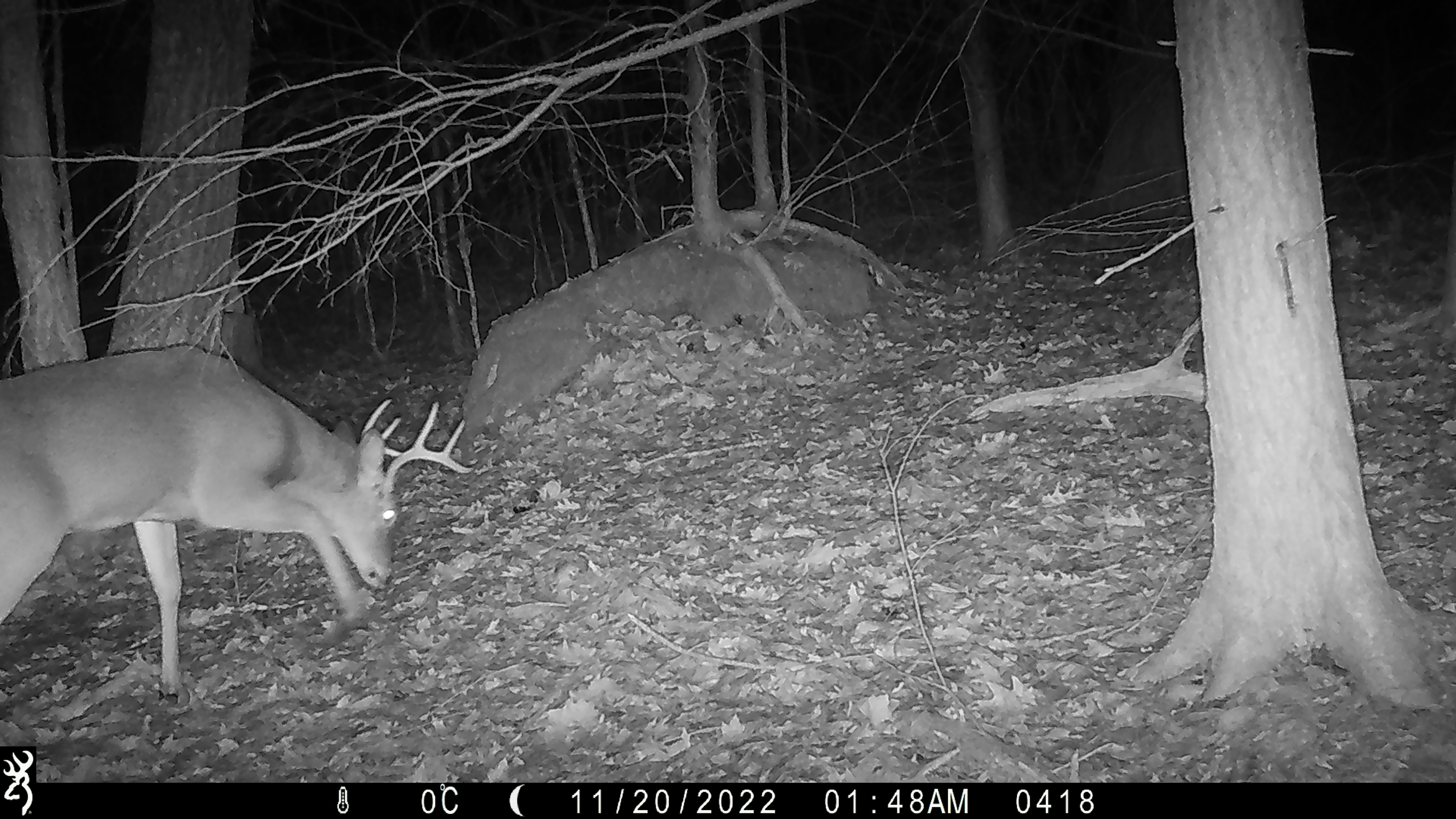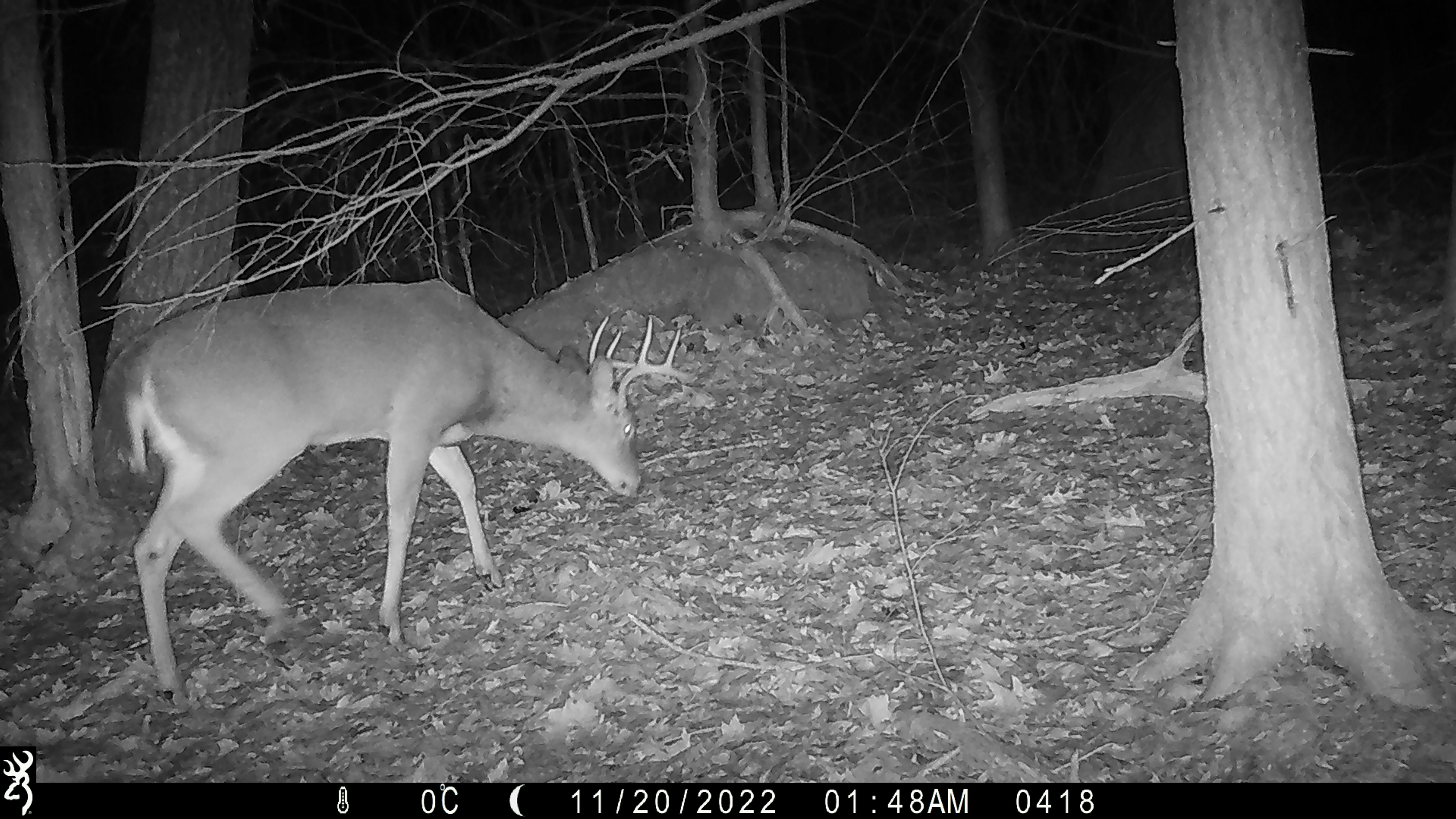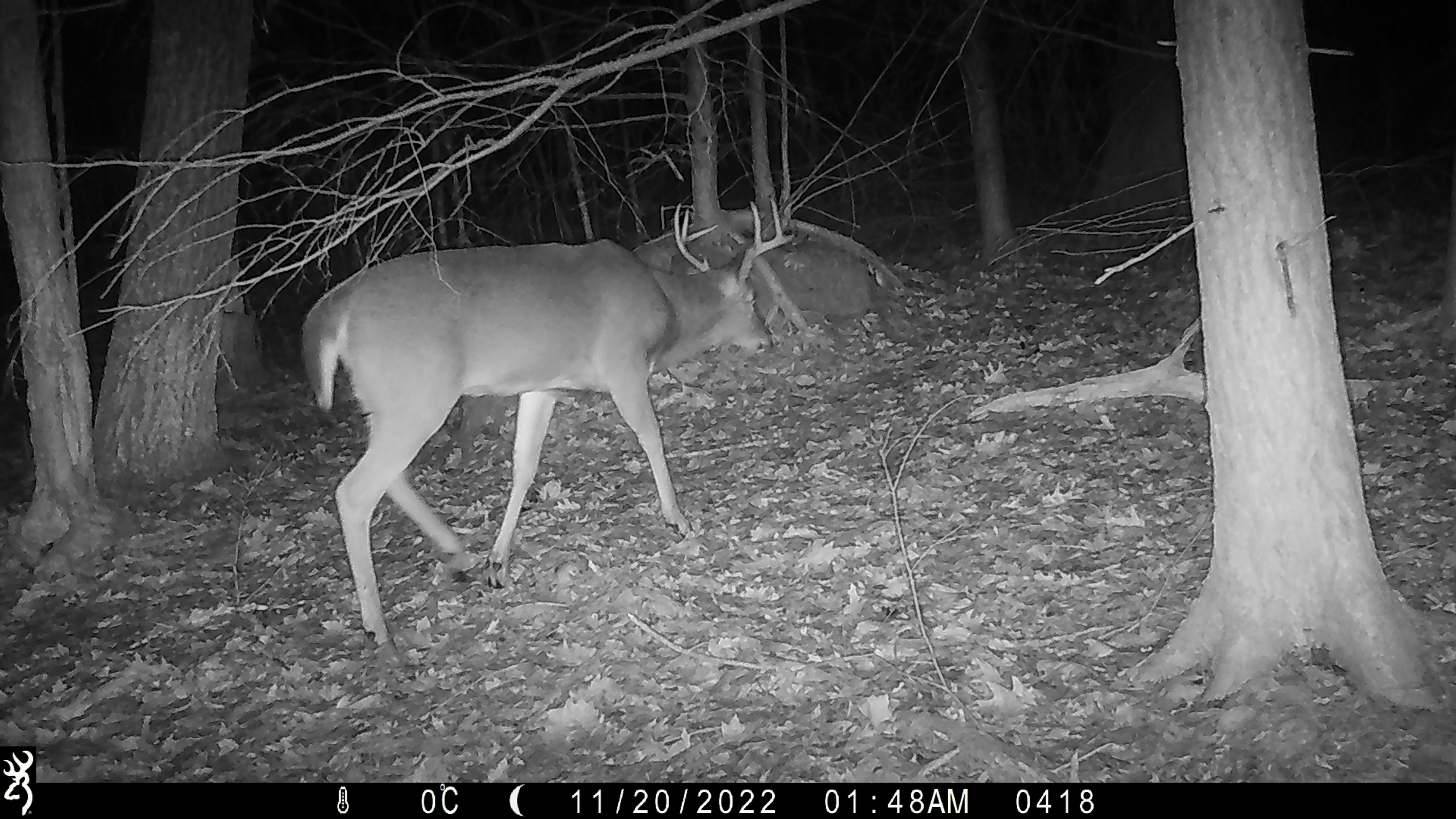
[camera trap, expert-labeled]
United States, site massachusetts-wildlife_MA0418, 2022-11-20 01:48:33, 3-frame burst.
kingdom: Animalia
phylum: Chordata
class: Mammalia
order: Artiodactyla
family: Cervidae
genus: Odocoileus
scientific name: Odocoileus virginianus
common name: white-tailed deer